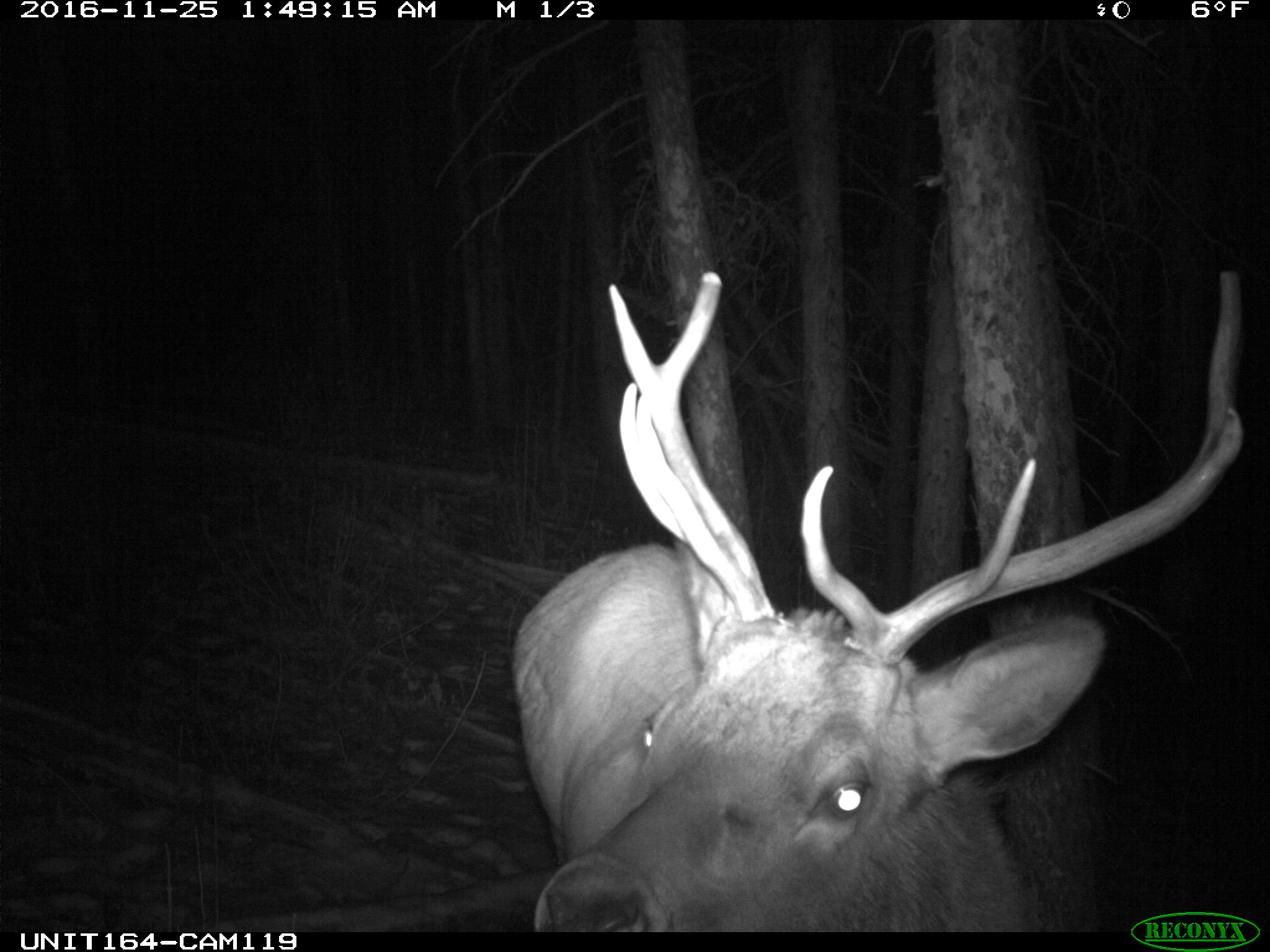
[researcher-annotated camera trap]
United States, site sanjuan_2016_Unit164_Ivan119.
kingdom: Animalia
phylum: Chordata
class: Mammalia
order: Artiodactyla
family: Cervidae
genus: Cervus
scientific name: Cervus elaphus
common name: red deer